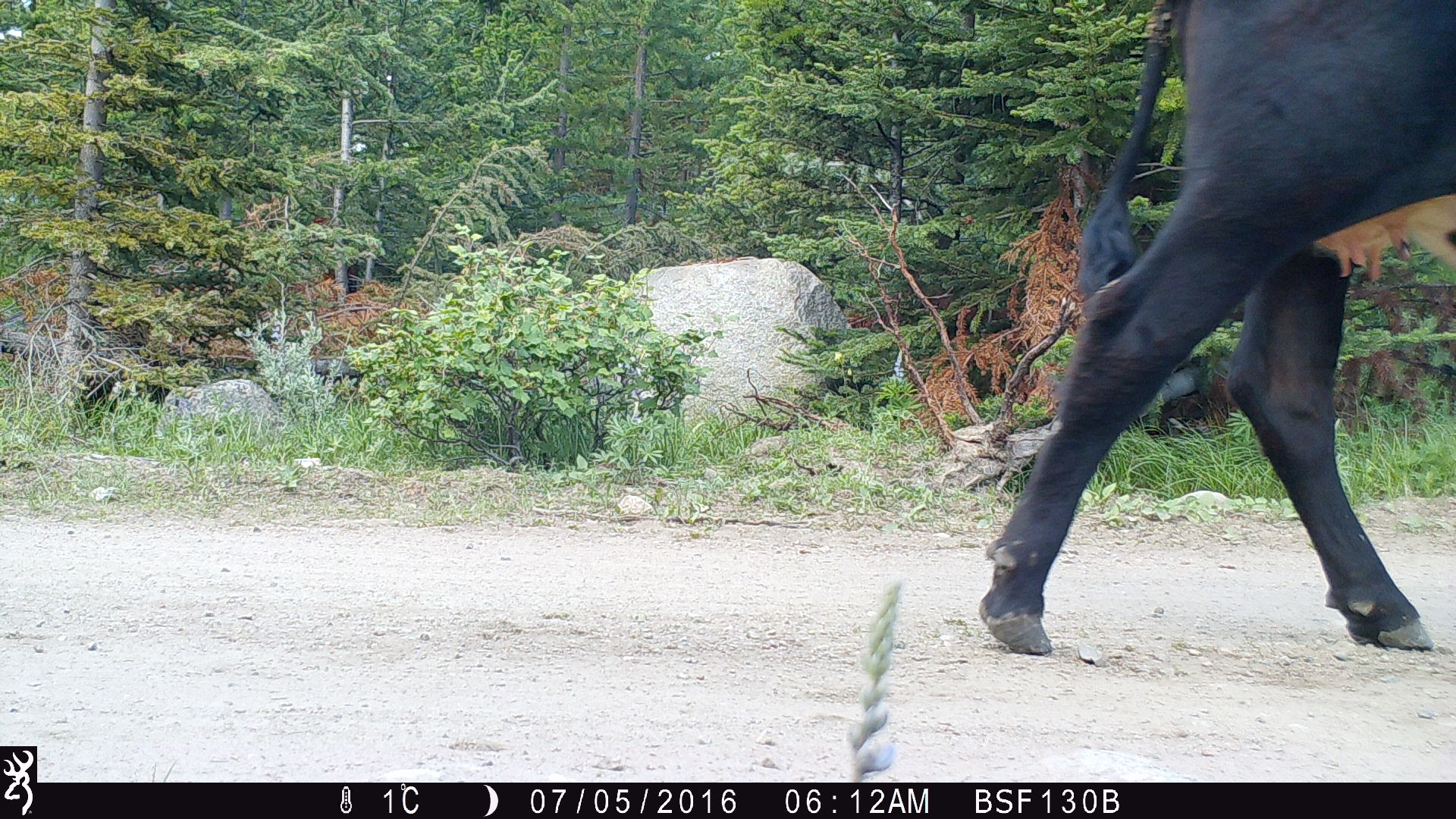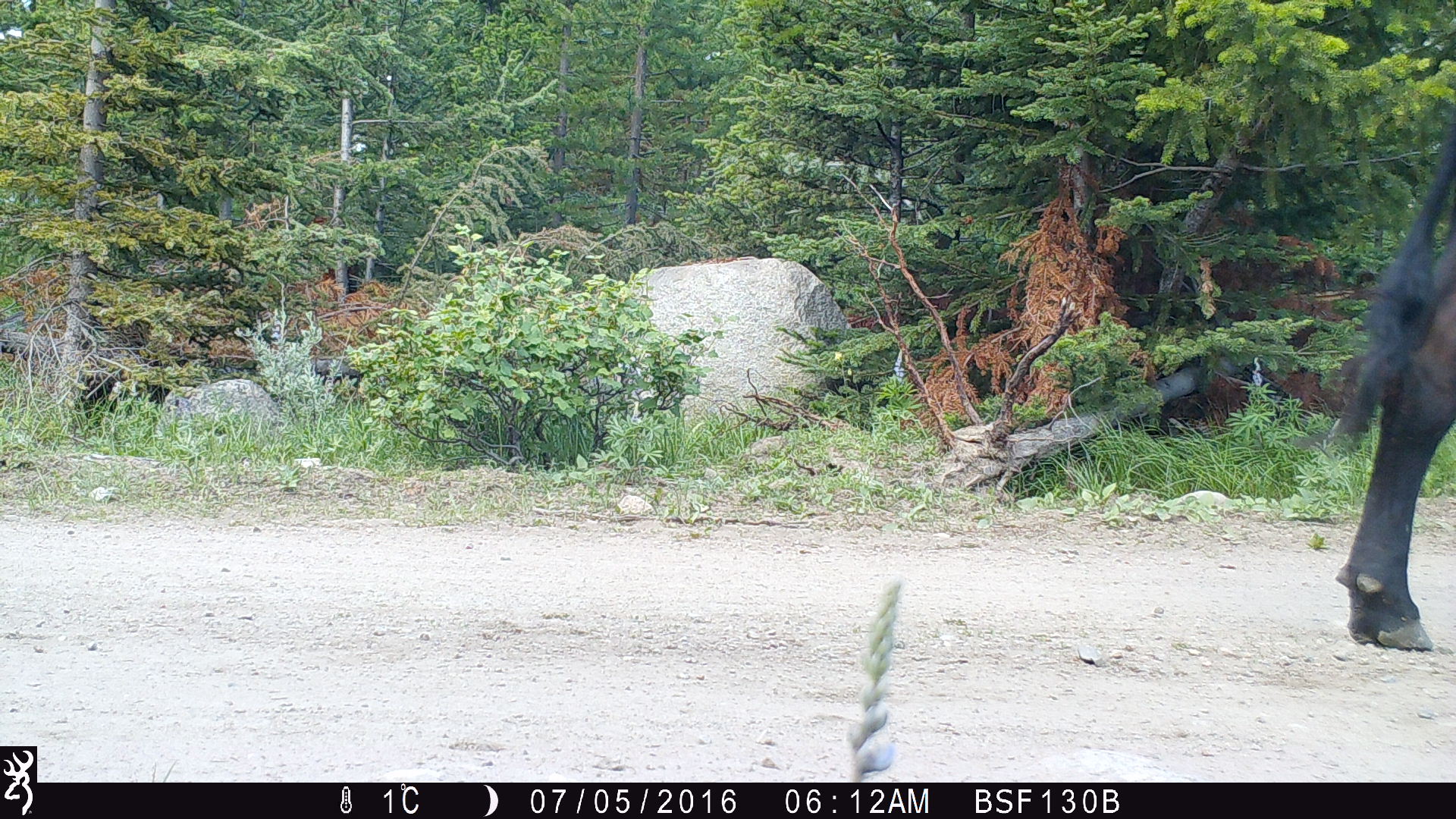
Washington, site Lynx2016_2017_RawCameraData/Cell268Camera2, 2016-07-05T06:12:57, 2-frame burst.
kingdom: Animalia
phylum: Chordata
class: Mammalia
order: Artiodactyla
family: Bovidae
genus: Bos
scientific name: Bos taurus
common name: domestic cattle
Domestic cattle (Bos taurus). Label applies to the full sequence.